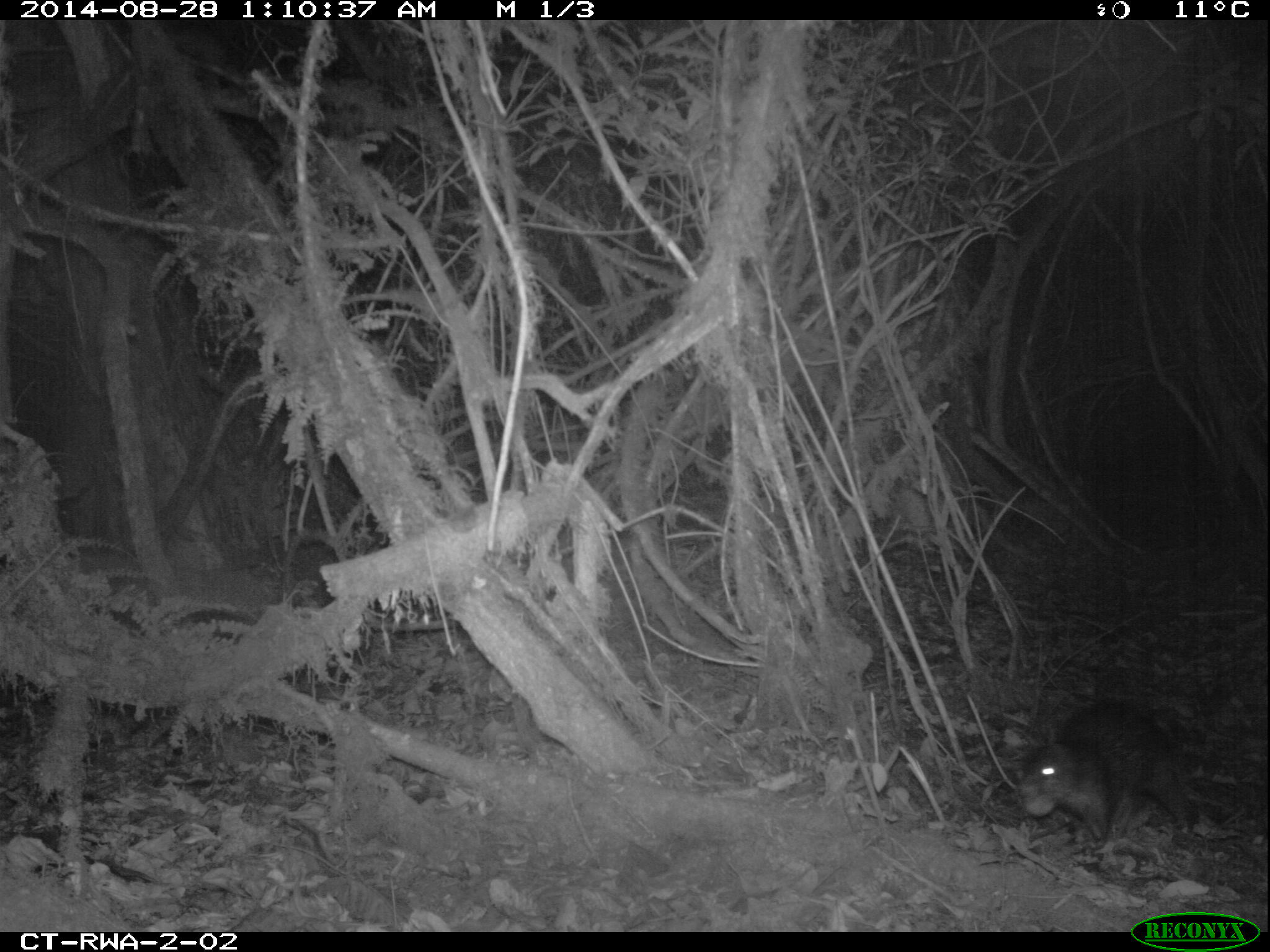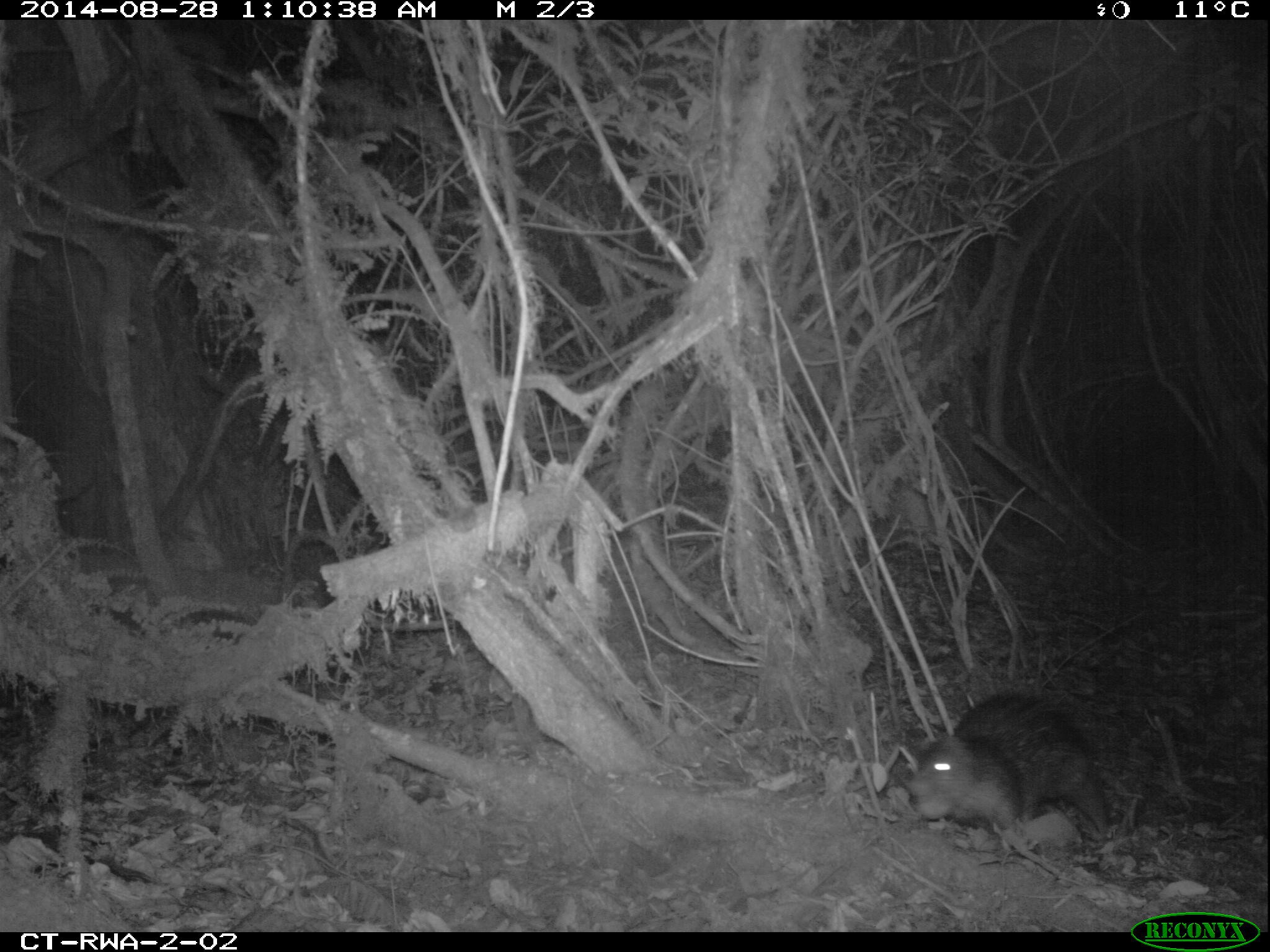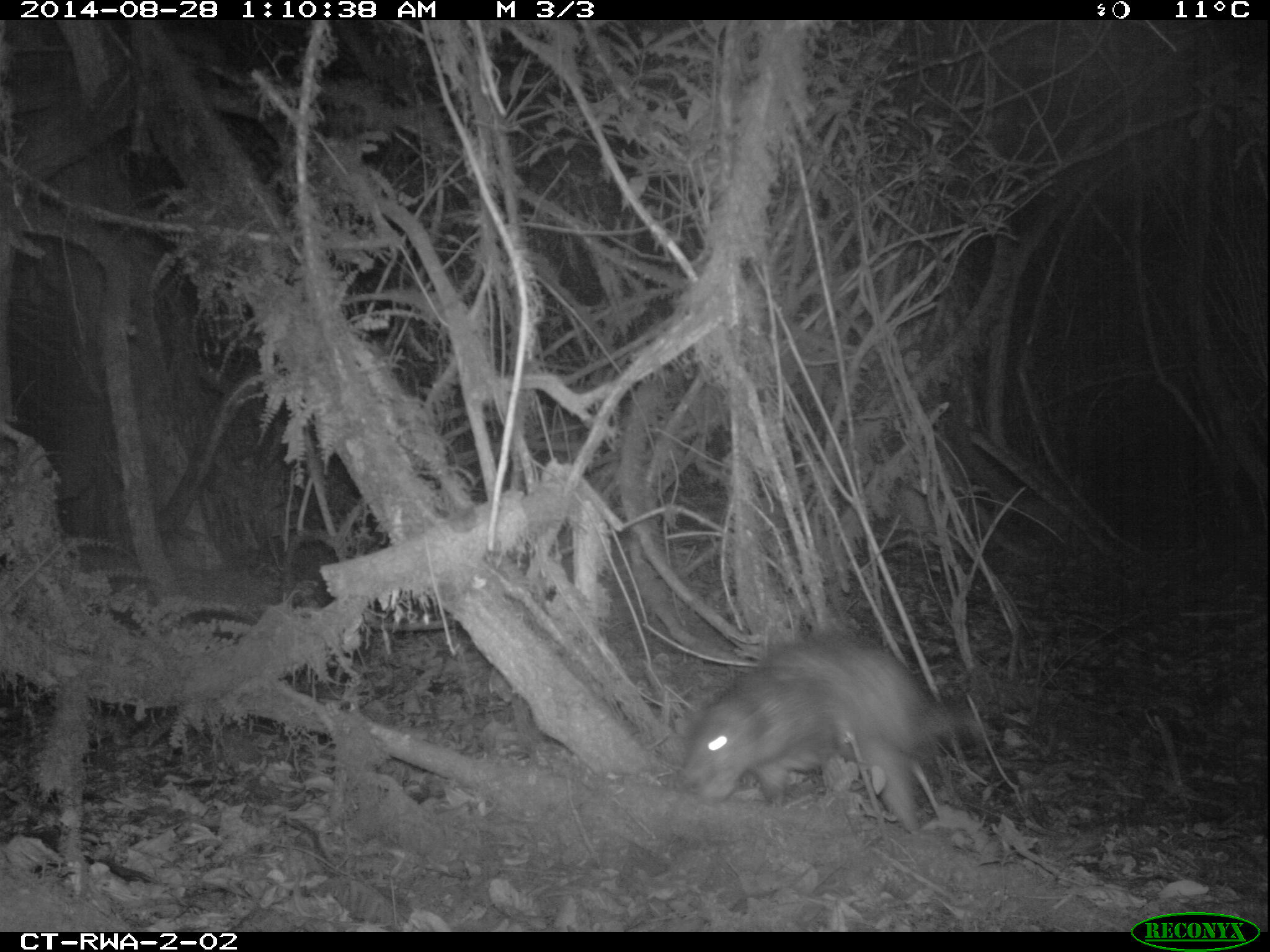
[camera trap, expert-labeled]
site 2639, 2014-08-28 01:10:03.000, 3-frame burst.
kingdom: Animalia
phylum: Chordata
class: Mammalia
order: Rodentia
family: Sciuridae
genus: Funisciurus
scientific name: Funisciurus carruthersi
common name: carruther's mountain squirrel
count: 1